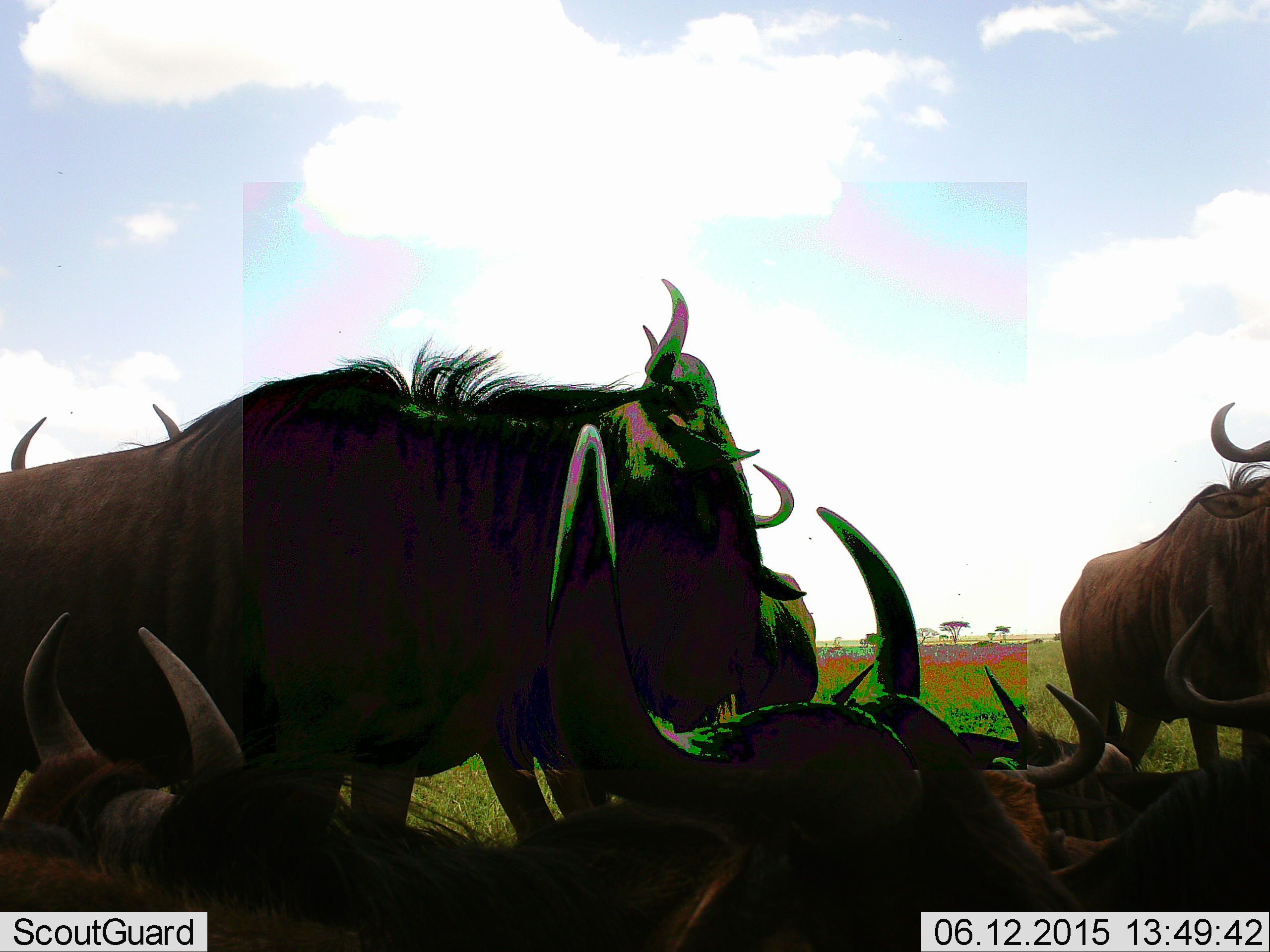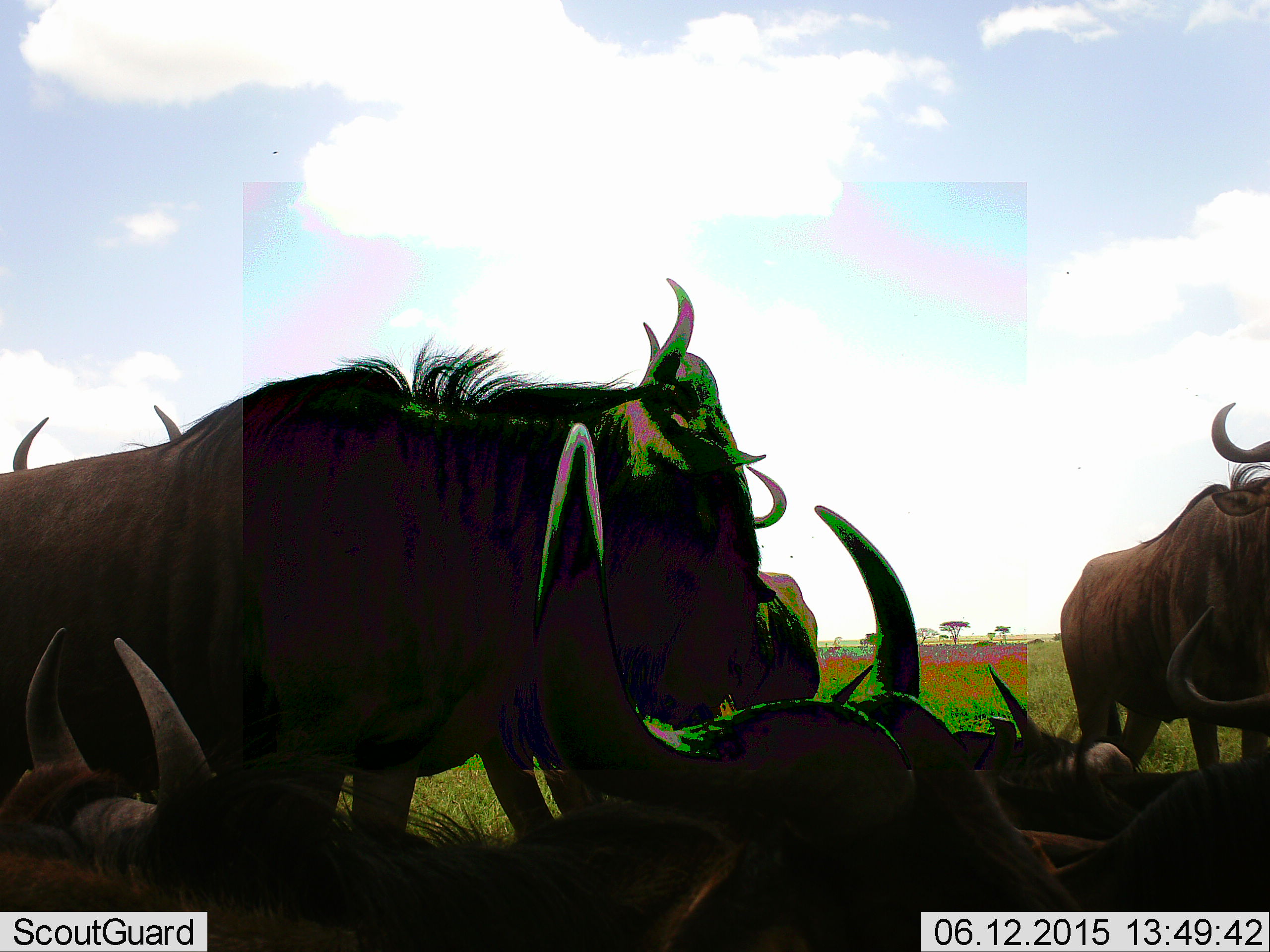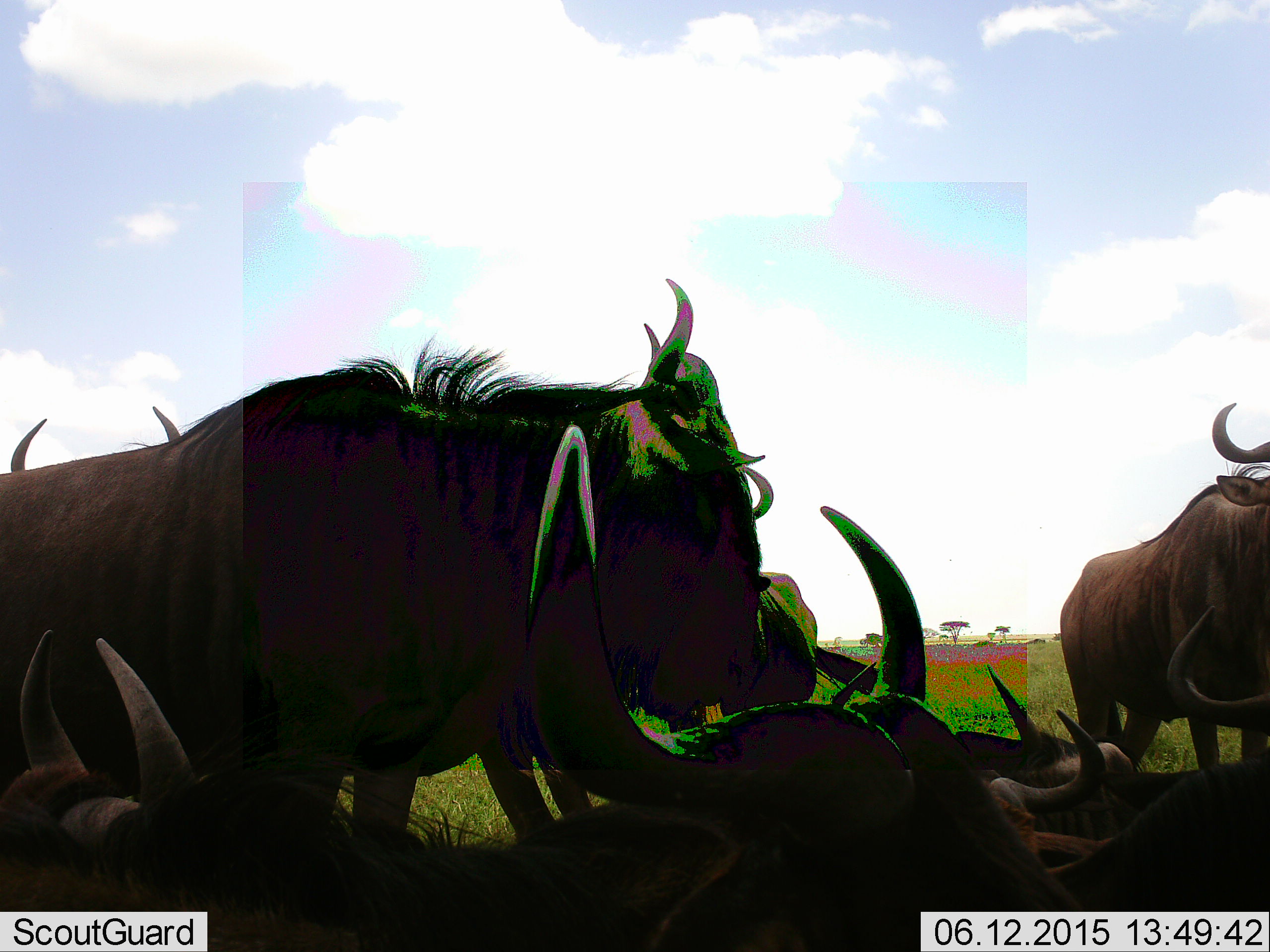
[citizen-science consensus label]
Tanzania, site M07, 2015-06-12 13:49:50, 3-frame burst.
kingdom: Animalia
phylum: Chordata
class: Mammalia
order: Artiodactyla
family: Bovidae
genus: Connochaetes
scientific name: Connochaetes taurinus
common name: blue wildebeest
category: wildebeest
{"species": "wildebeest (blue wildebeest) (Connochaetes taurinus)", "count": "9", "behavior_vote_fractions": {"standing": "100%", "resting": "100%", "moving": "0%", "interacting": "10%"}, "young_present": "0%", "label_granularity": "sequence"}